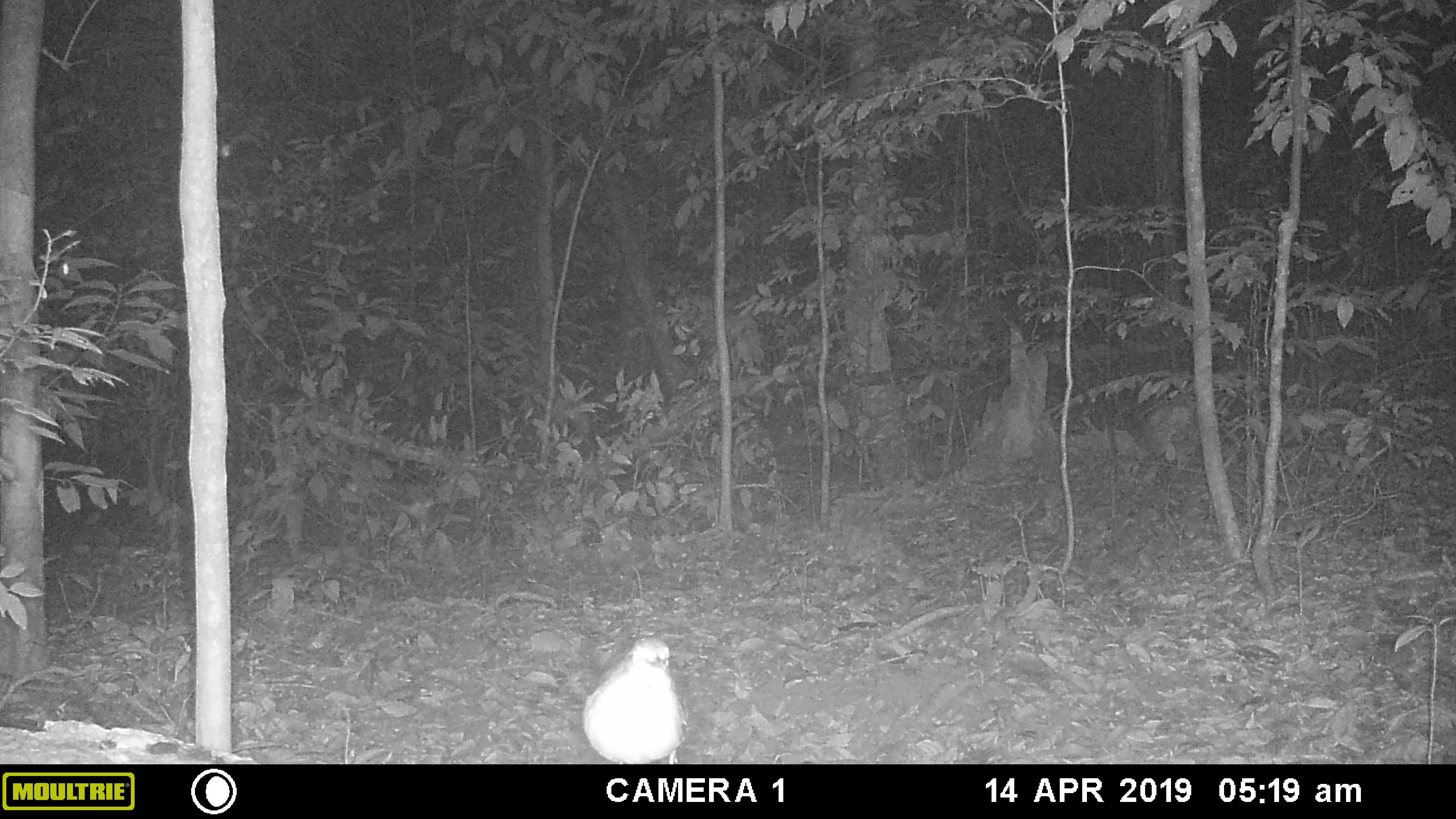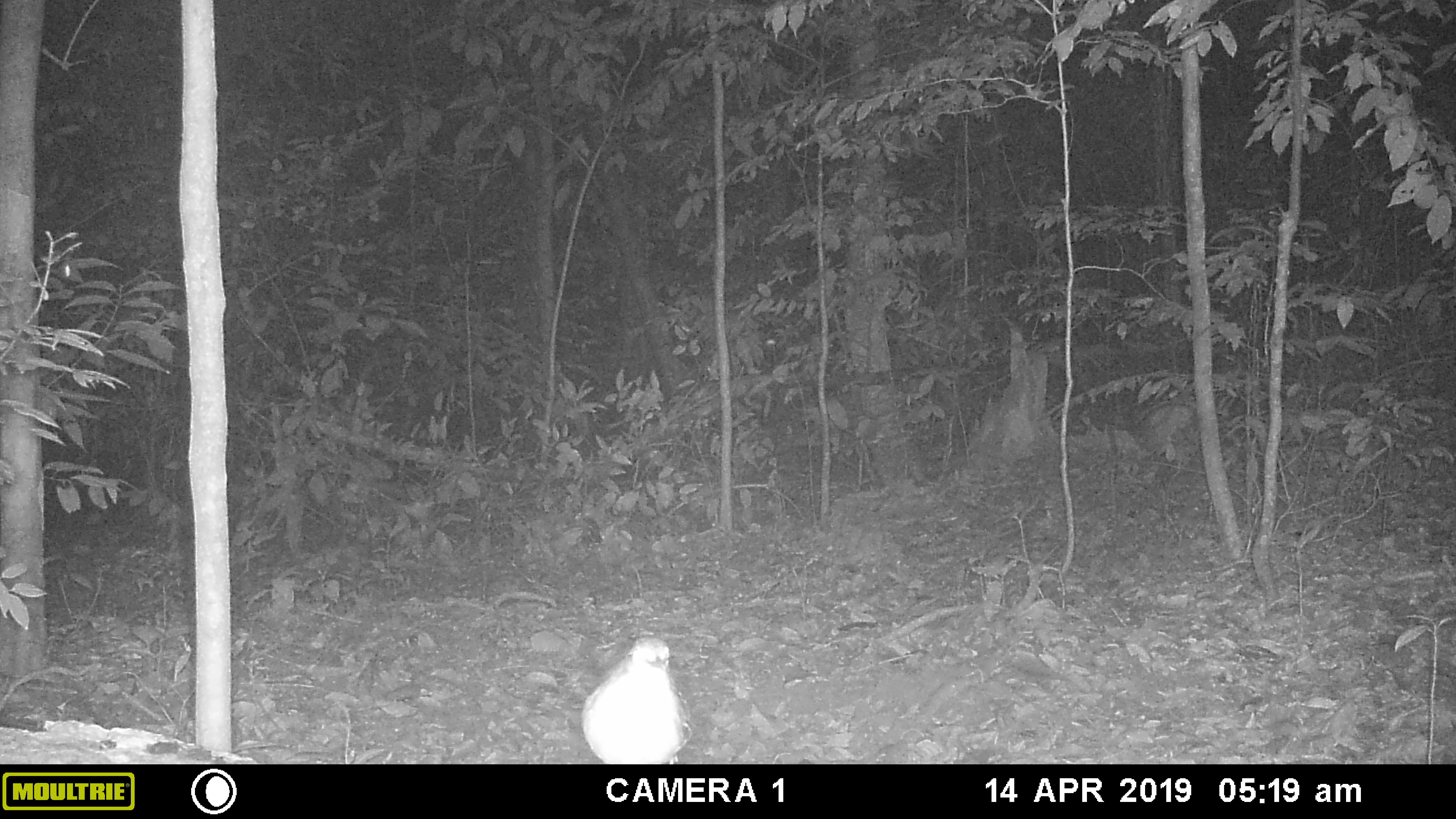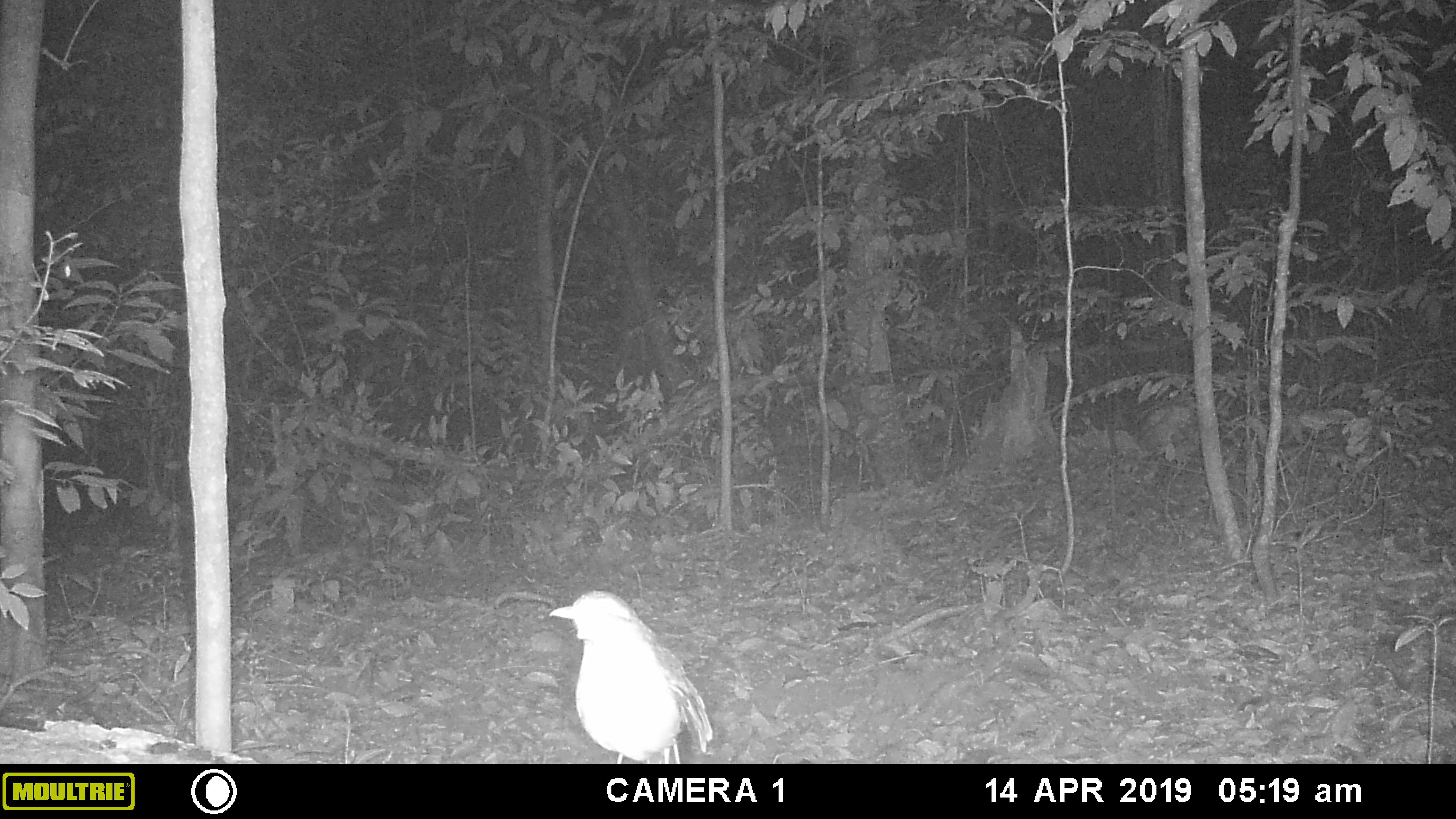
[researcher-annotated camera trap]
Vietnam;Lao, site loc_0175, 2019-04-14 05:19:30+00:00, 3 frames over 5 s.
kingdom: Animalia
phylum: Chordata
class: Aves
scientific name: Aves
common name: bird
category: unidentified bird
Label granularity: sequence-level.